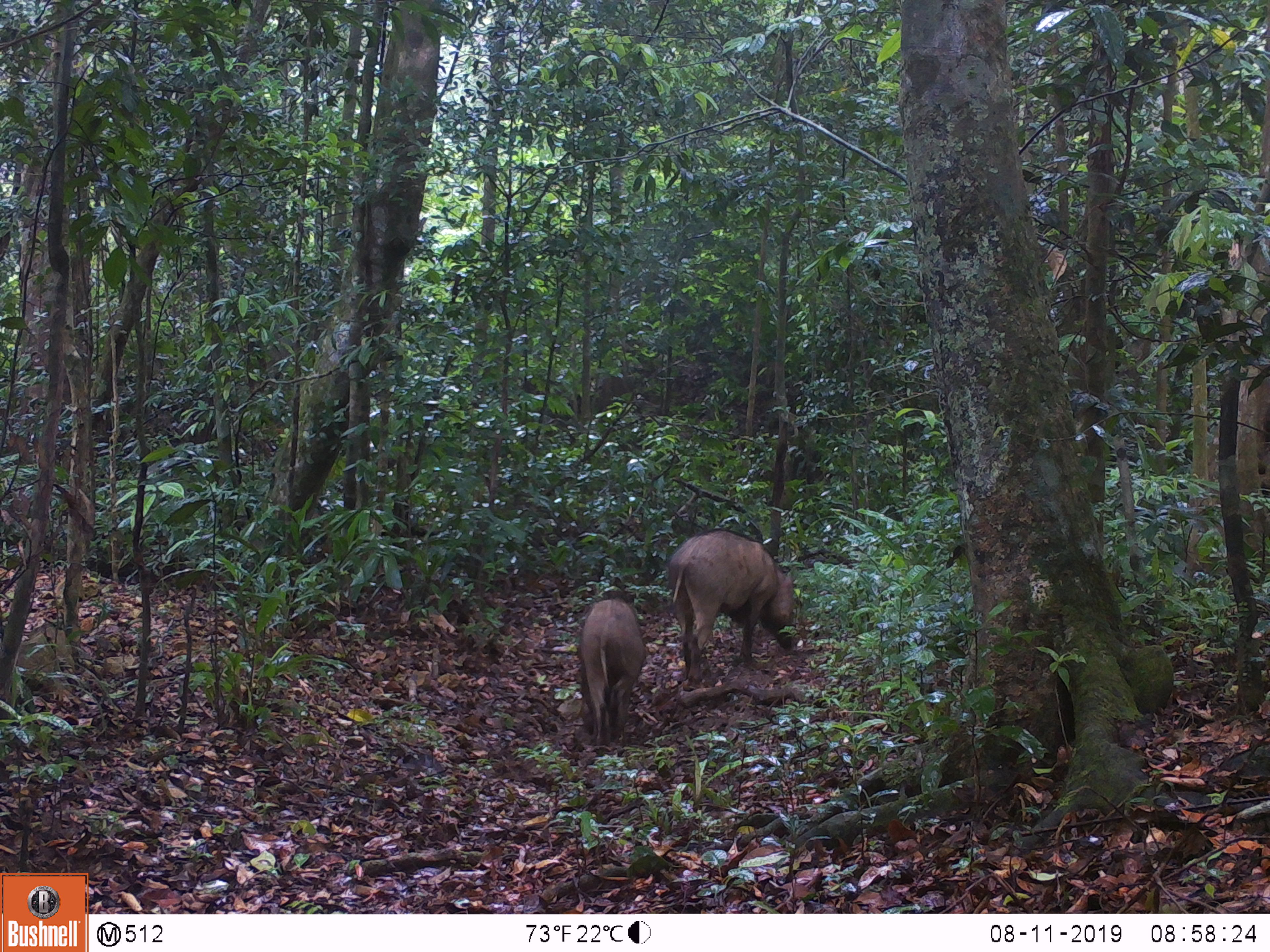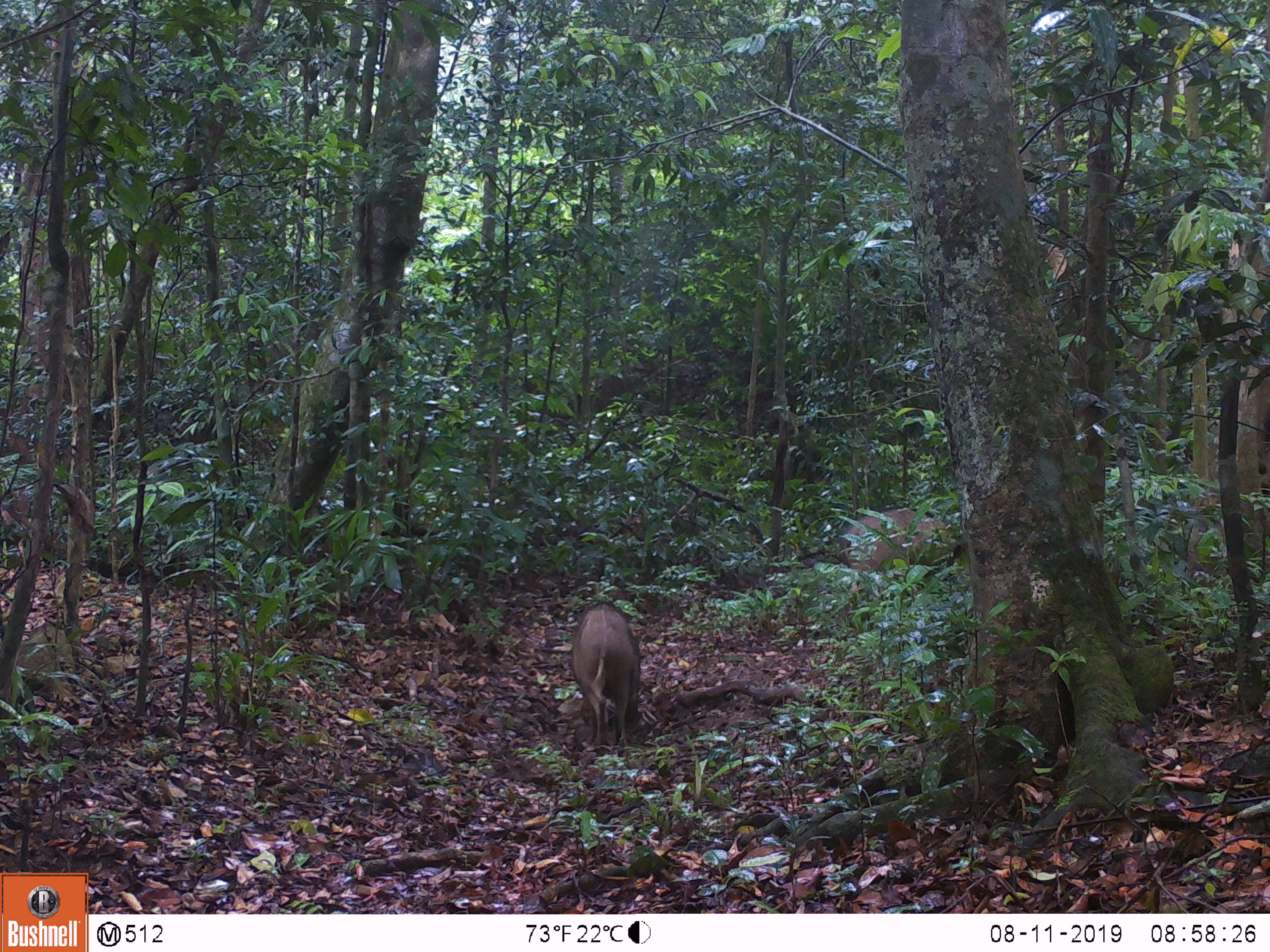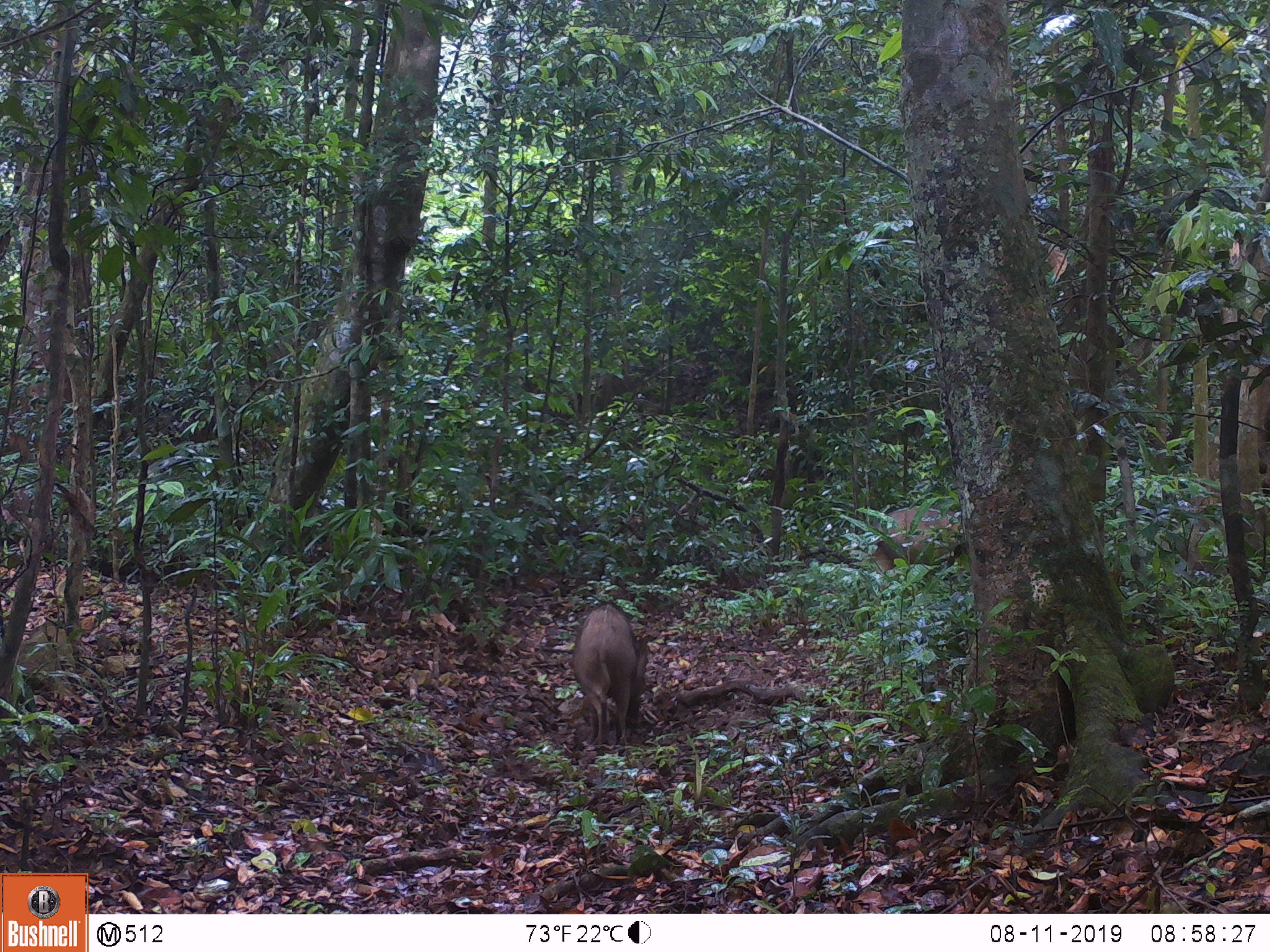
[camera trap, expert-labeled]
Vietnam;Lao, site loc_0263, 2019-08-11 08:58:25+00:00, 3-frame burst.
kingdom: Animalia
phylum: Chordata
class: Mammalia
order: Artiodactyla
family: Suidae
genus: Sus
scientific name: Sus scrofa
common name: eurasian wild pig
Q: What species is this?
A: Eurasian wild pig (Sus scrofa).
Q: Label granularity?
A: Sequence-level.